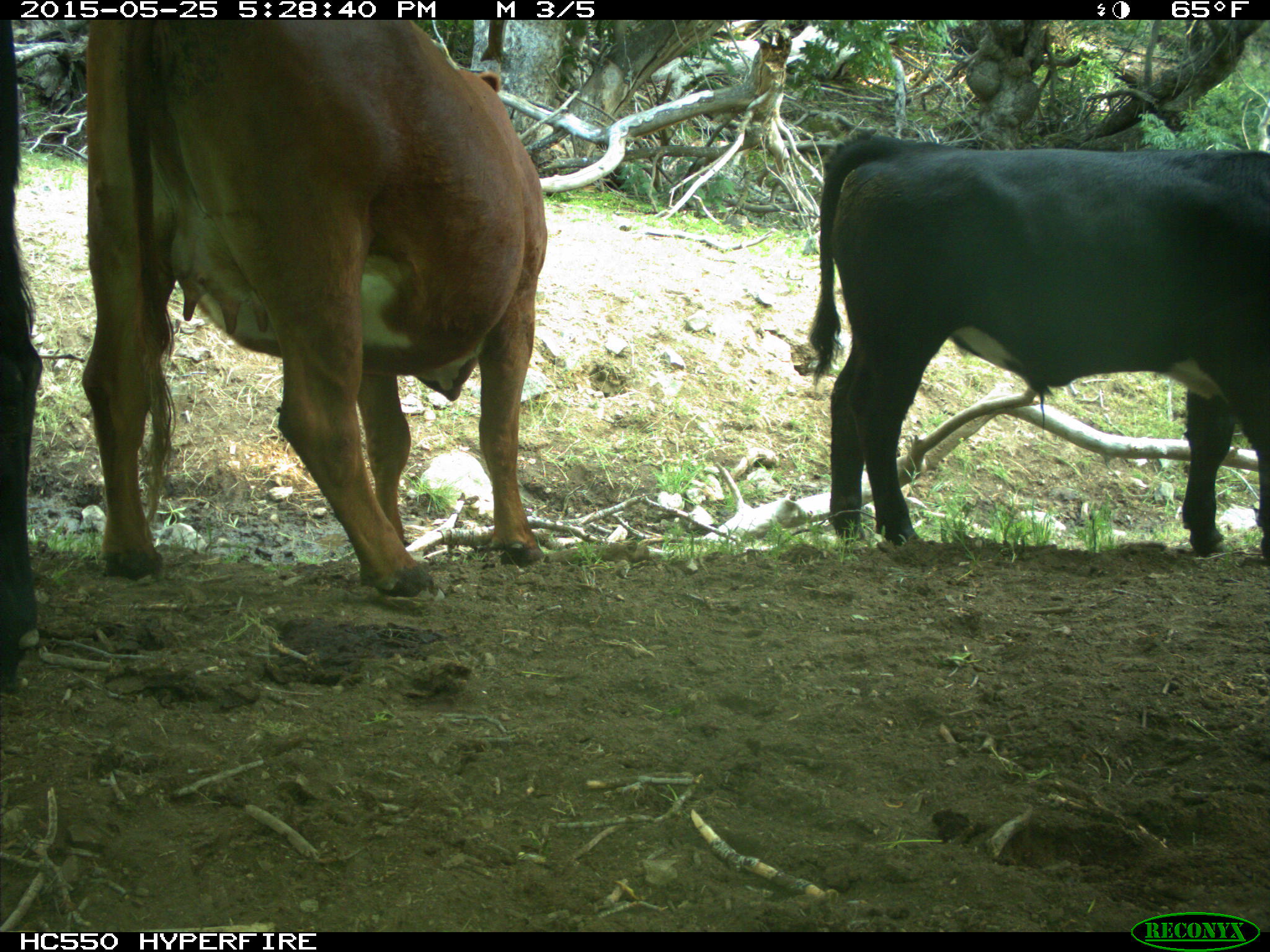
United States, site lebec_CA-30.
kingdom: Animalia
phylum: Chordata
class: Mammalia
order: Artiodactyla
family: Bovidae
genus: Bos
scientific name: Bos taurus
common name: domestic cow